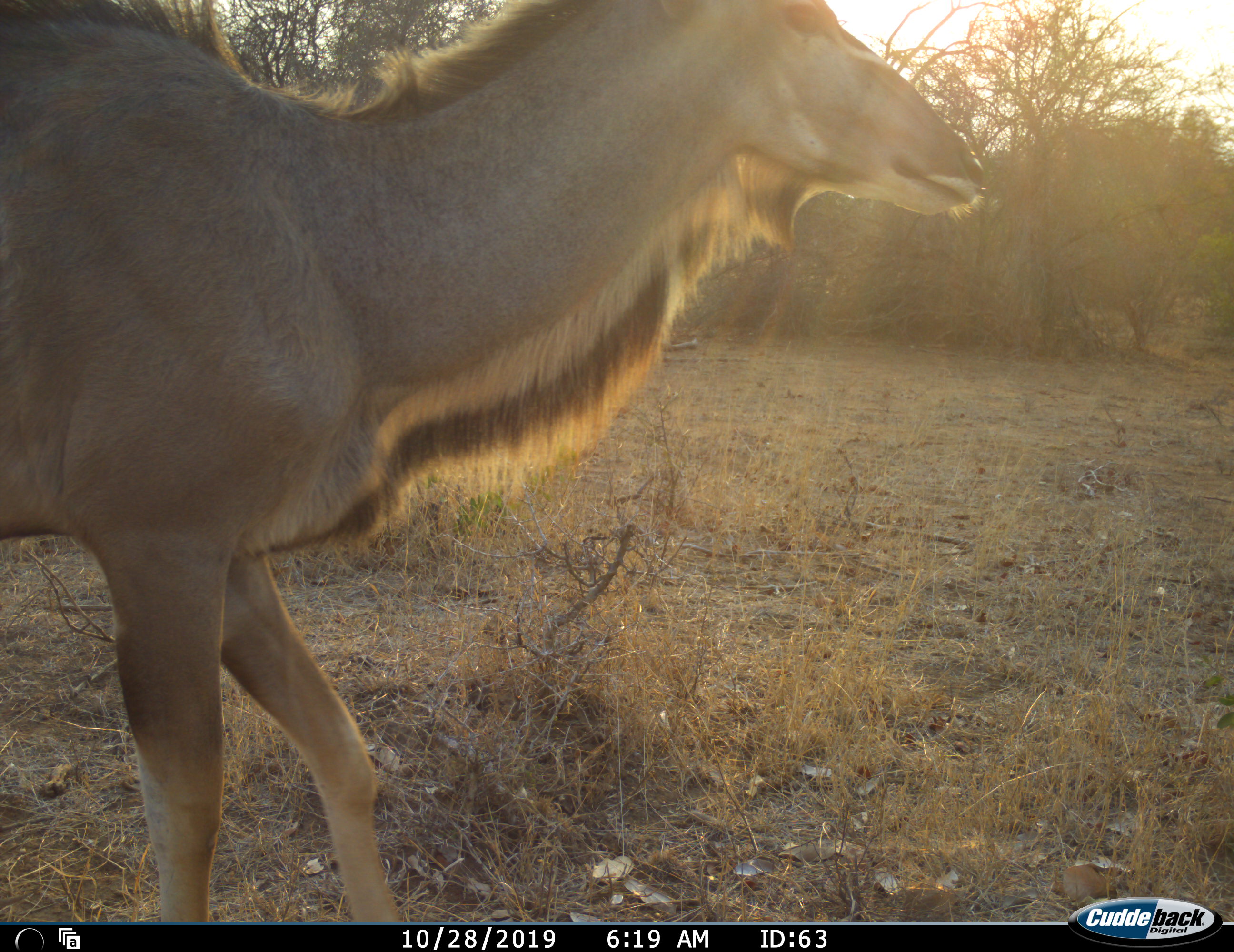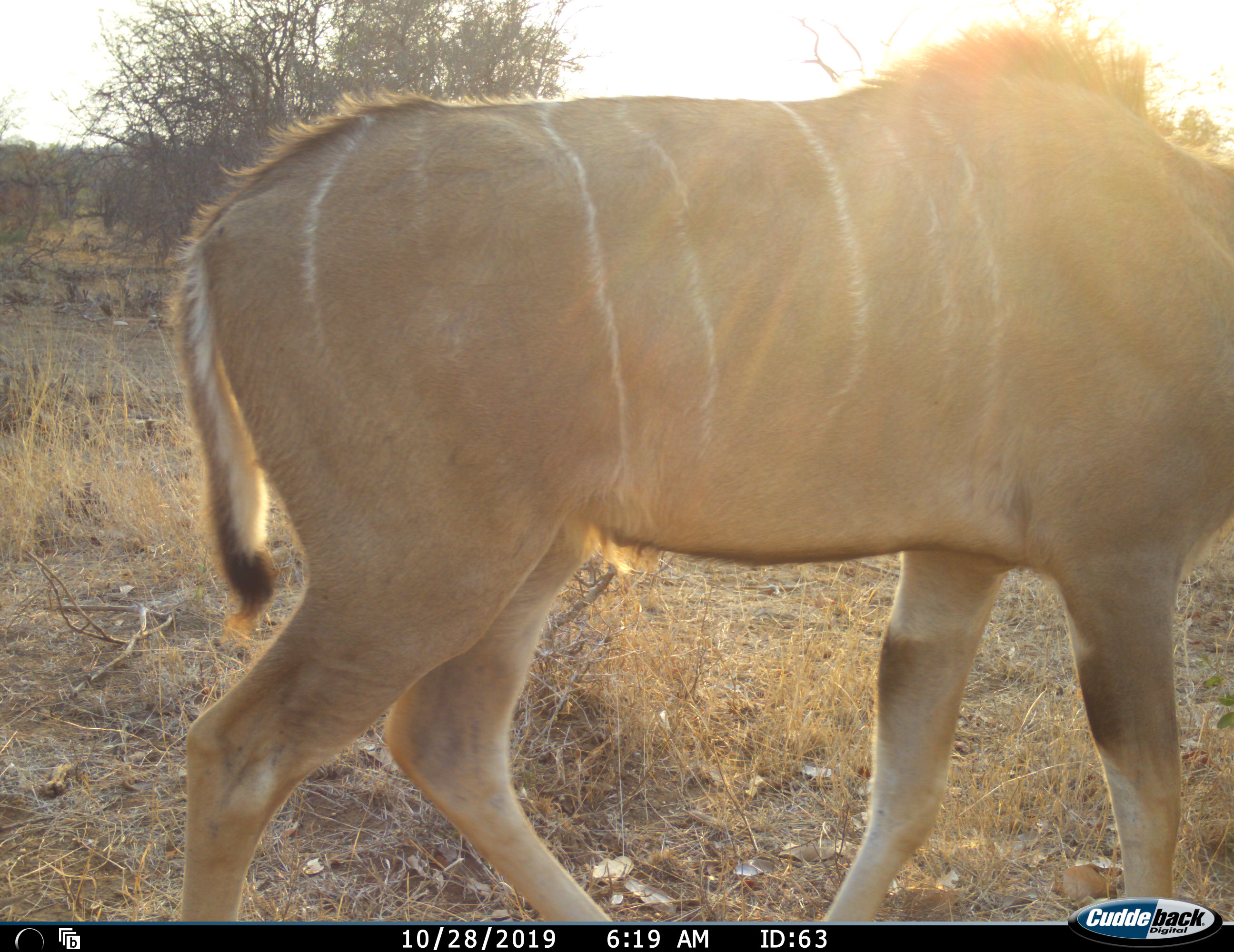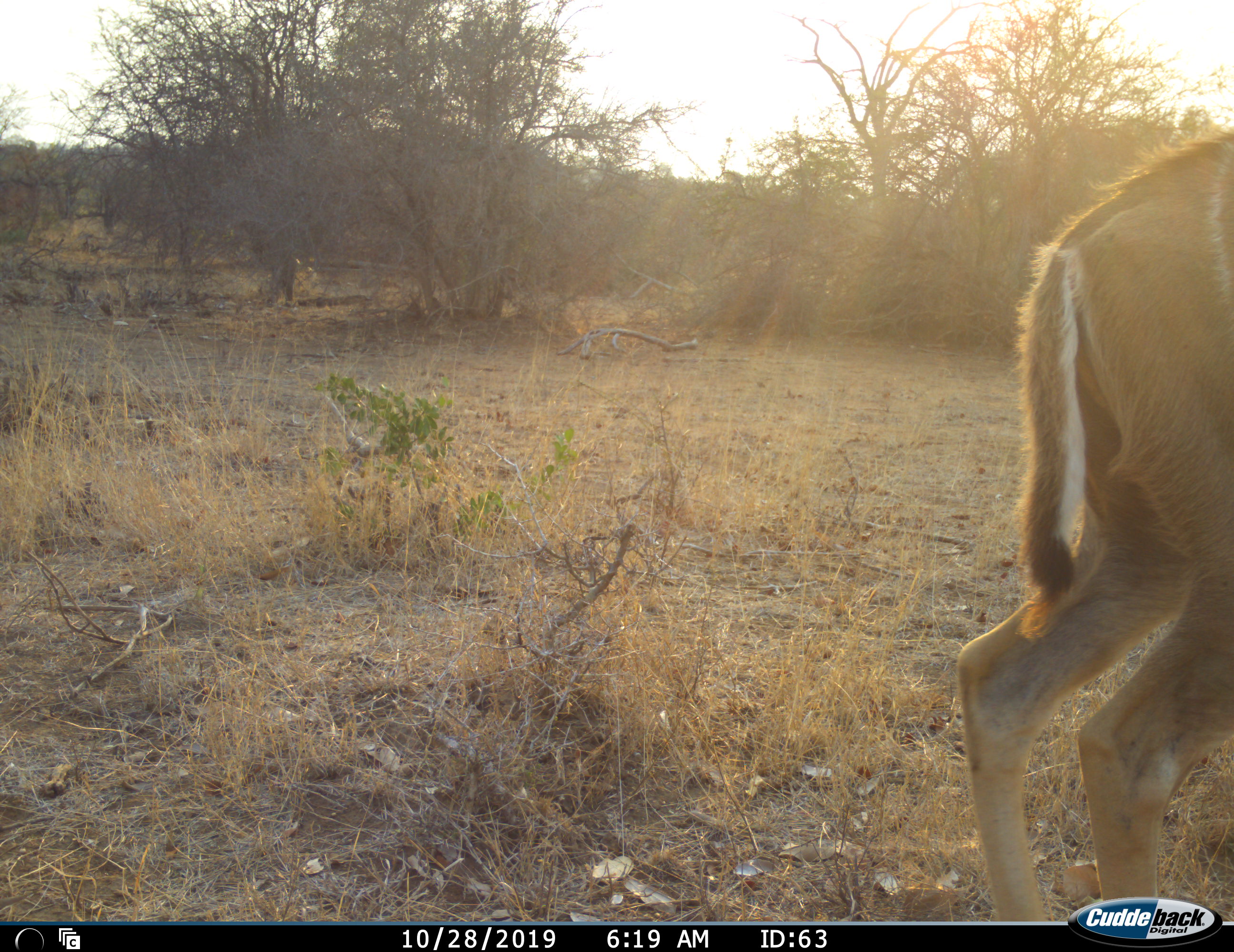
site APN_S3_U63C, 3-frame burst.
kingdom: Animalia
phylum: Chordata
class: Mammalia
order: Artiodactyla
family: Bovidae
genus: Tragelaphus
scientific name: Tragelaphus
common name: kudu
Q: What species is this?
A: Kudu (Tragelaphus).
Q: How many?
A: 1.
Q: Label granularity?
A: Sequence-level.